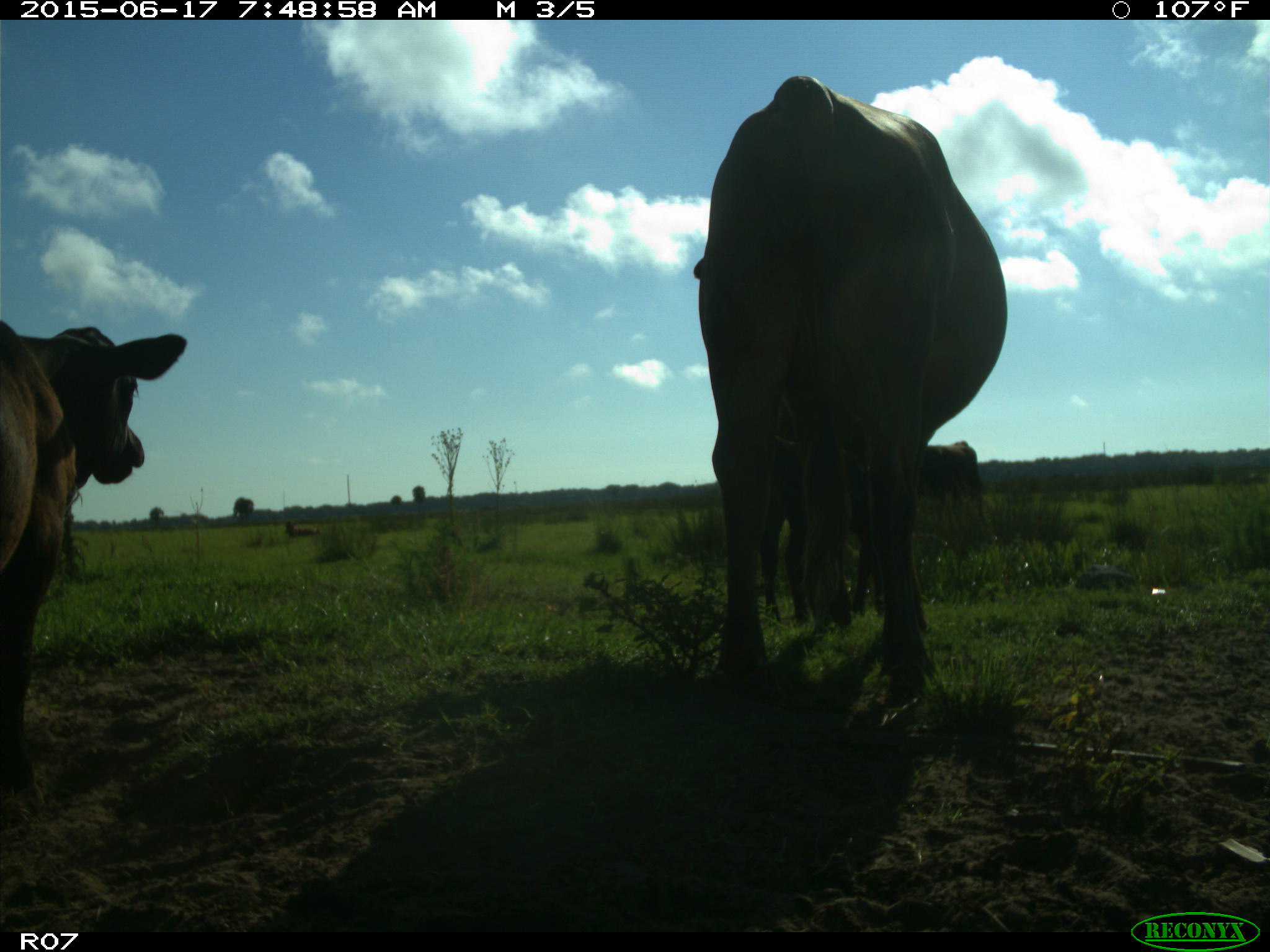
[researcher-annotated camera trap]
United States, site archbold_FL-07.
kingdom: Animalia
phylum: Chordata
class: Mammalia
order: Artiodactyla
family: Bovidae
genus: Bos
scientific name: Bos taurus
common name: domestic cow